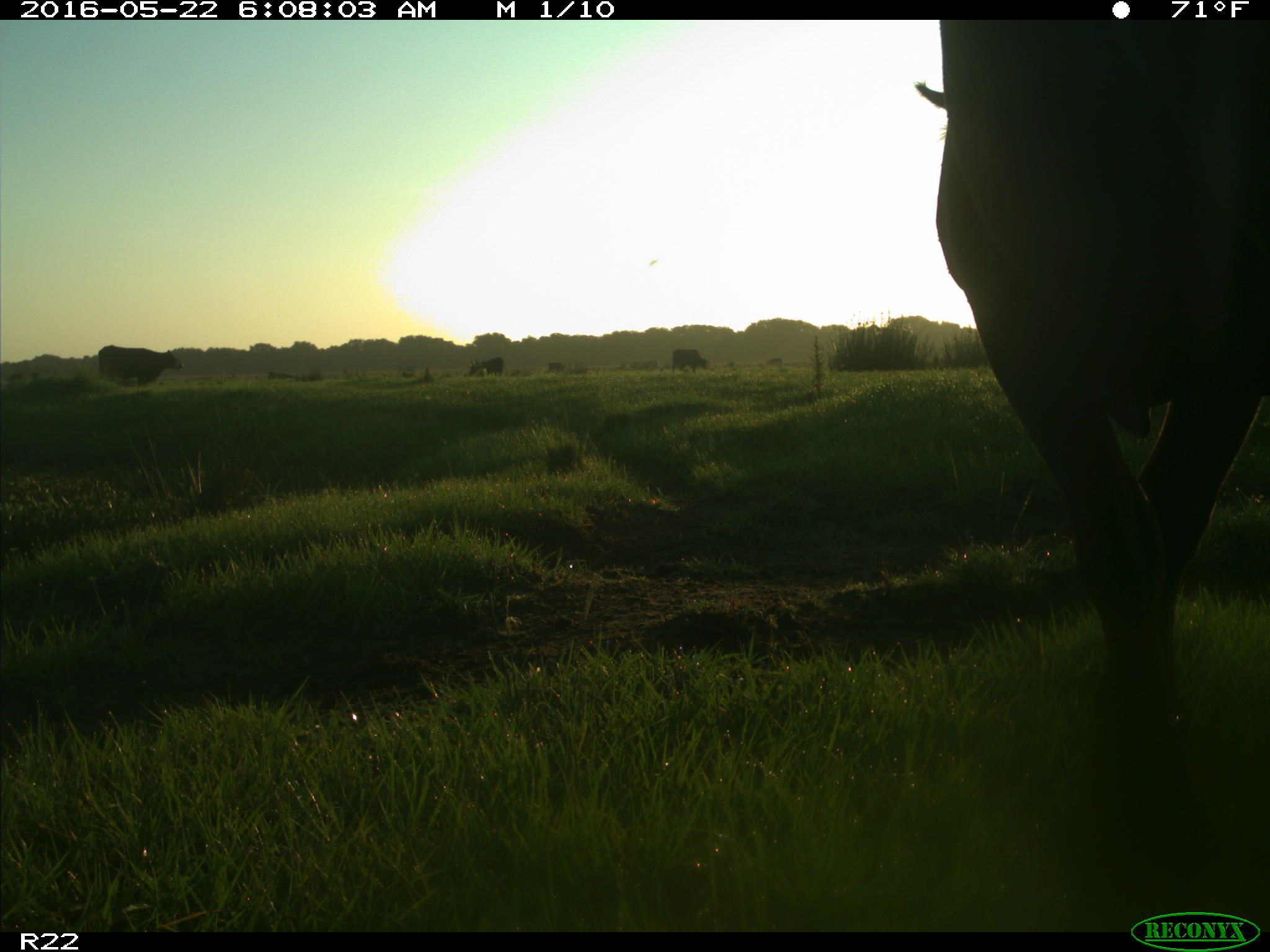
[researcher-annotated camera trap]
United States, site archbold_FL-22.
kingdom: Animalia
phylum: Chordata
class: Mammalia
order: Artiodactyla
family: Bovidae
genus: Bos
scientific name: Bos taurus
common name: domestic cow